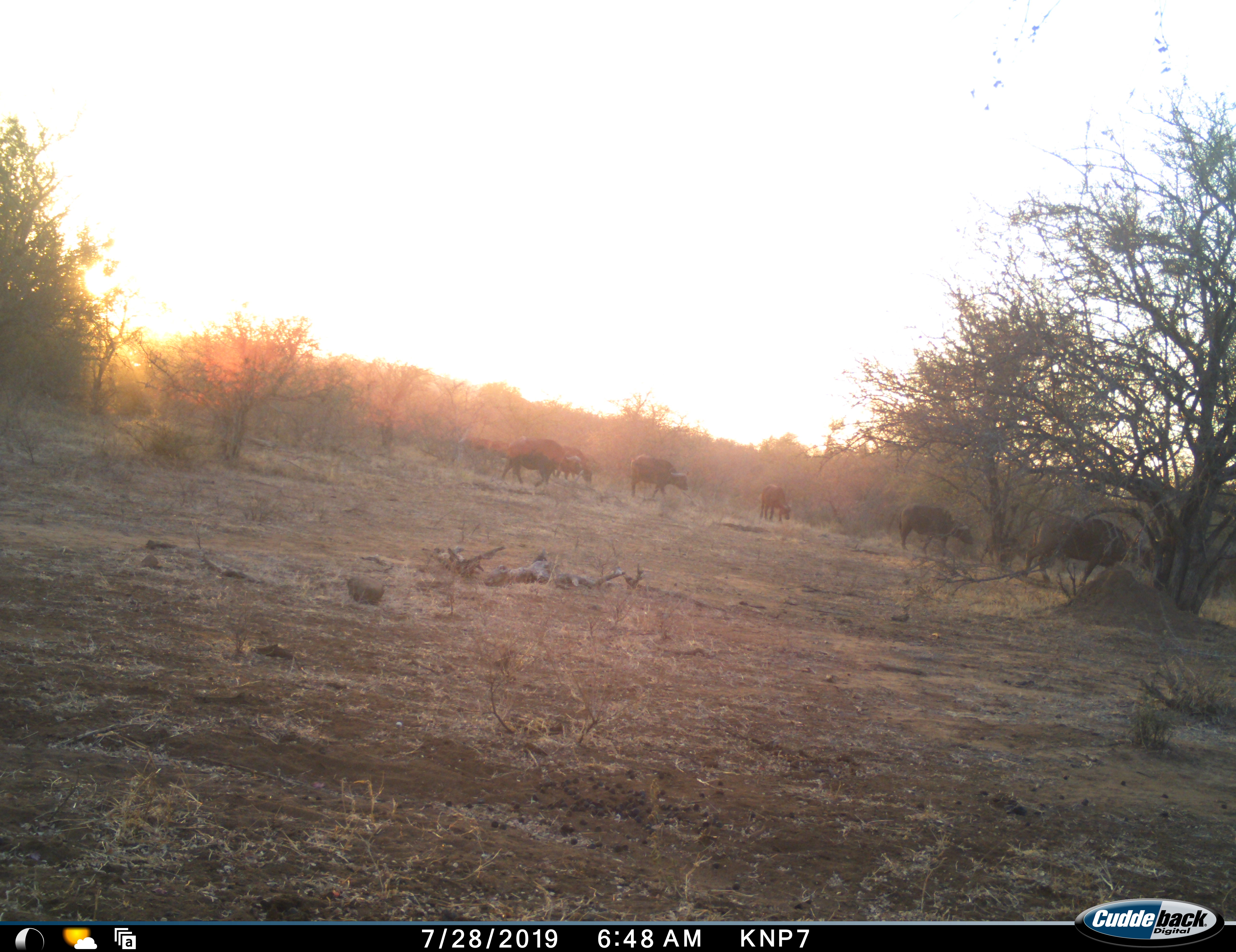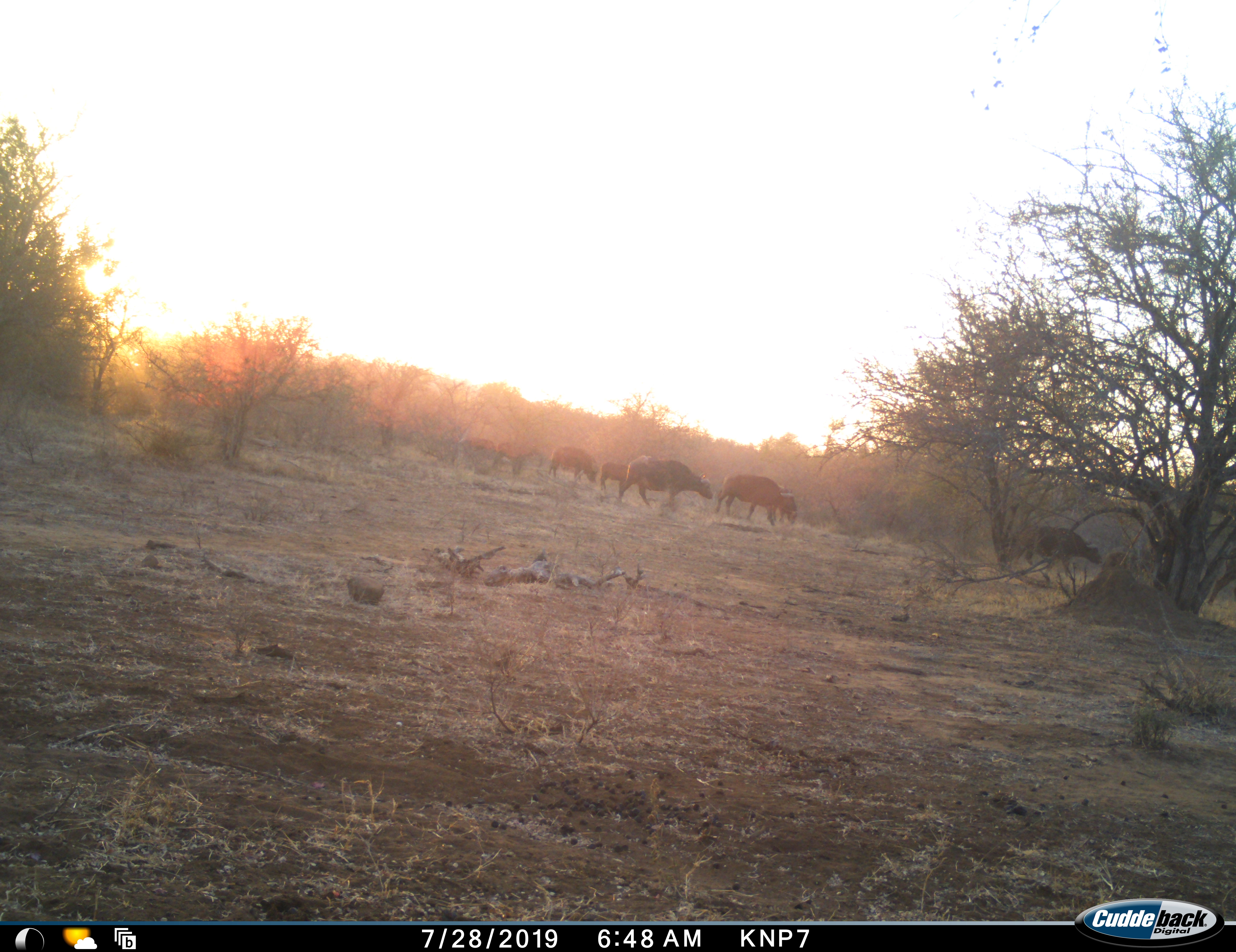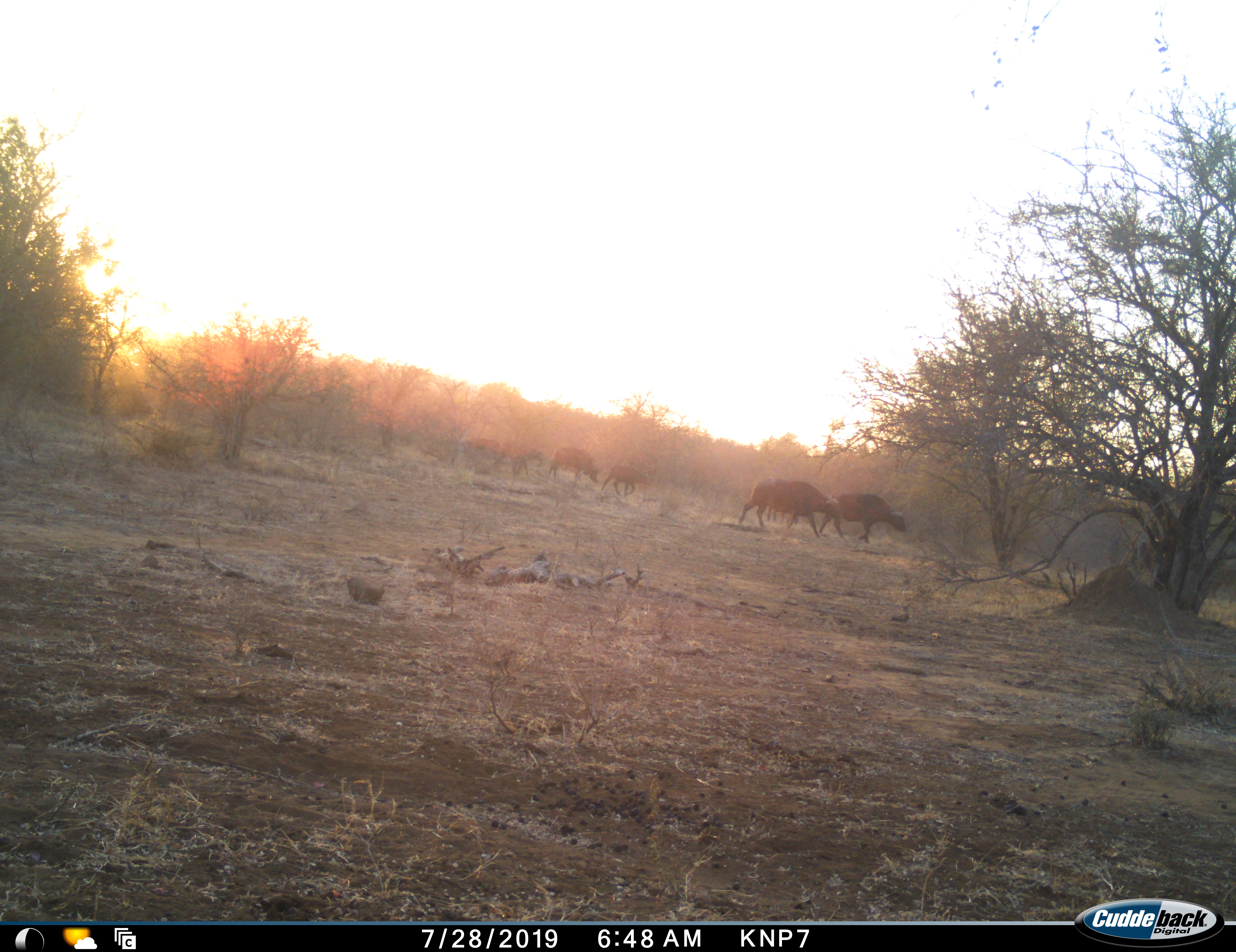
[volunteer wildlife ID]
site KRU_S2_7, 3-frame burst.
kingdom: Animalia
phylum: Chordata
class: Mammalia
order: Artiodactyla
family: Bovidae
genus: Syncerus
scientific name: Syncerus caffer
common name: african buffalo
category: buffalo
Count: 7.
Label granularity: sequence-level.